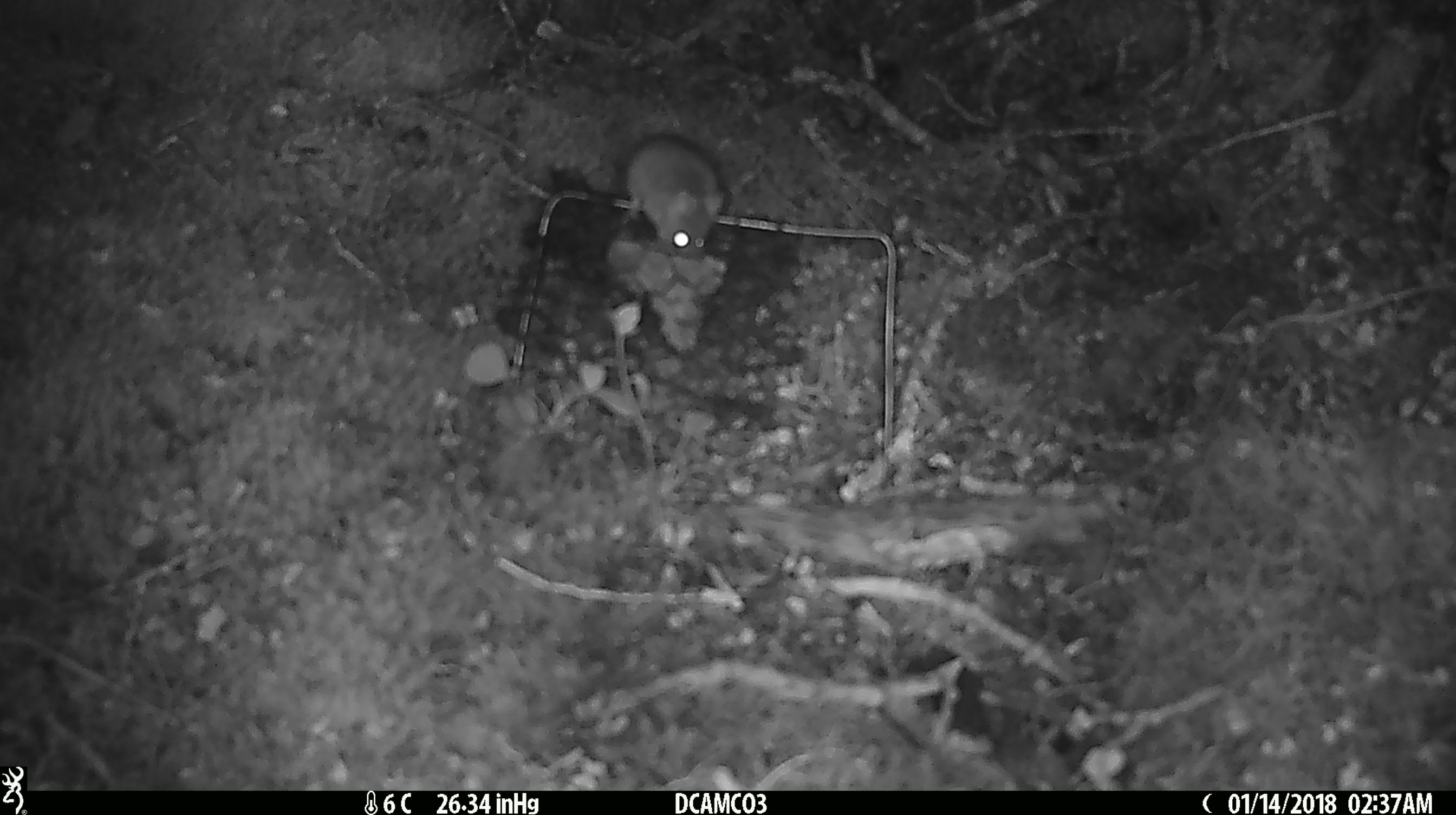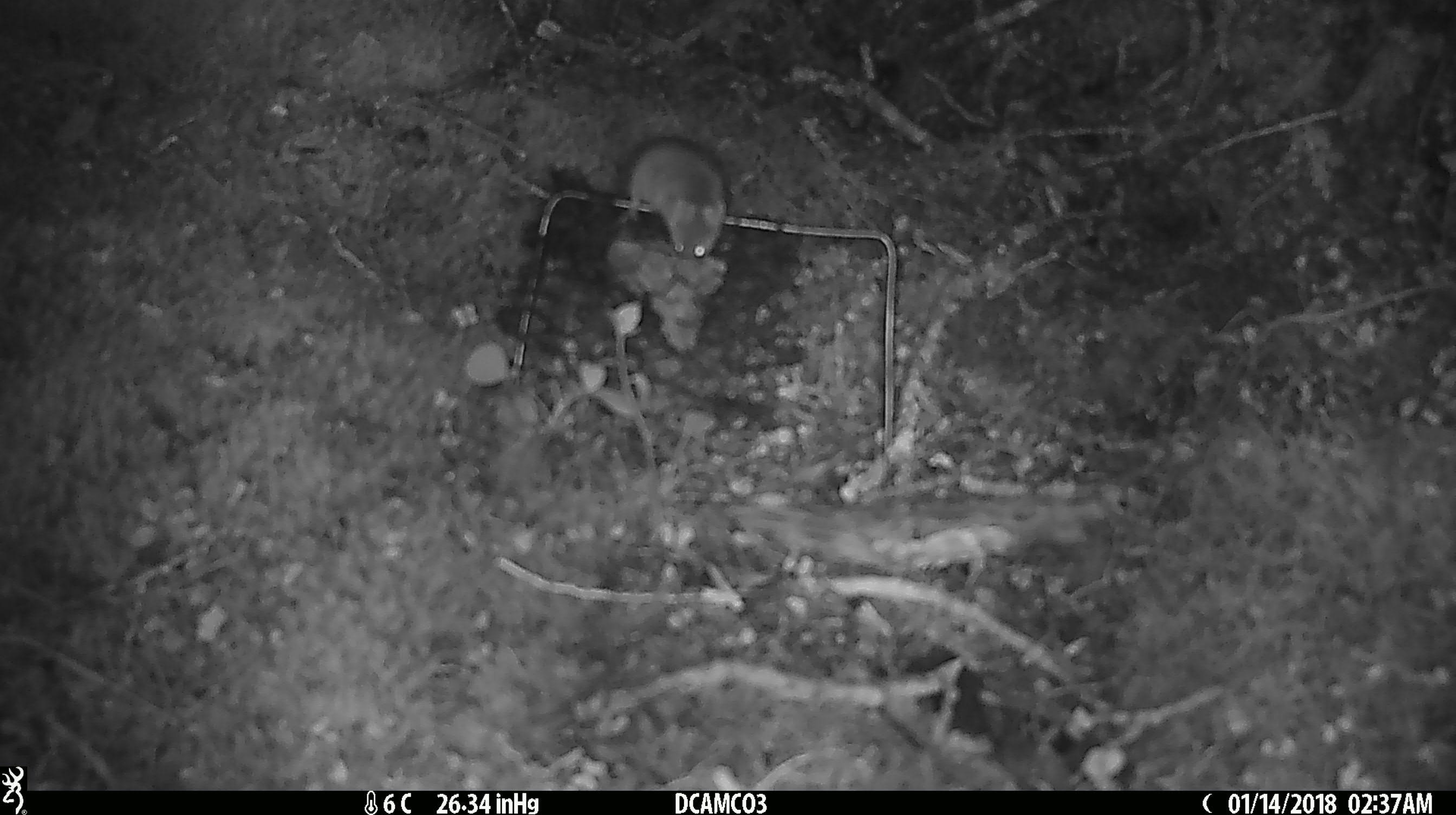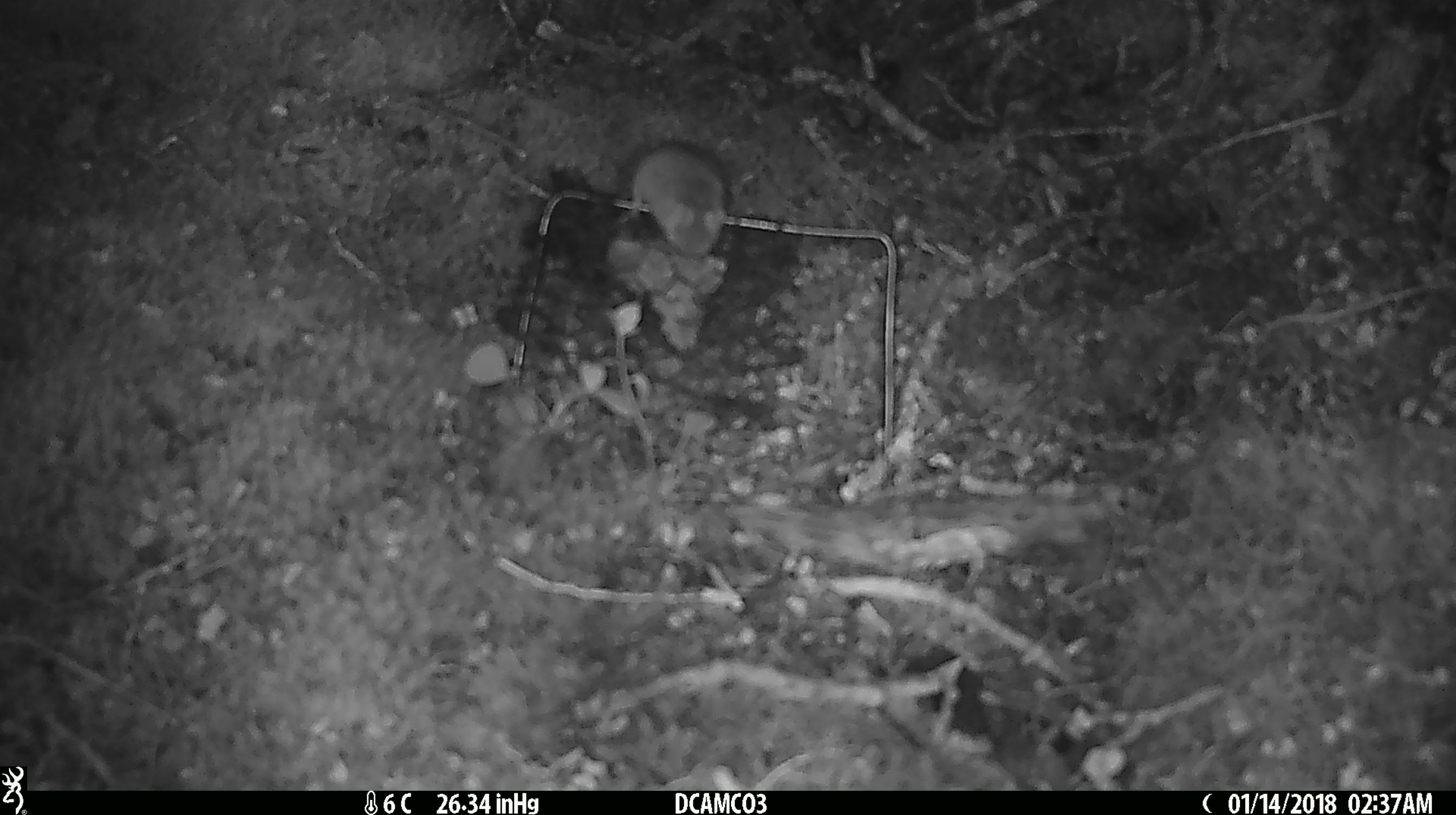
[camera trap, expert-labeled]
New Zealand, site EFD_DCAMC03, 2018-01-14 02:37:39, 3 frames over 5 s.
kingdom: Animalia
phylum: Chordata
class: Mammalia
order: Rodentia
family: Muridae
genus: Mus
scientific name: Mus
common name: mouse